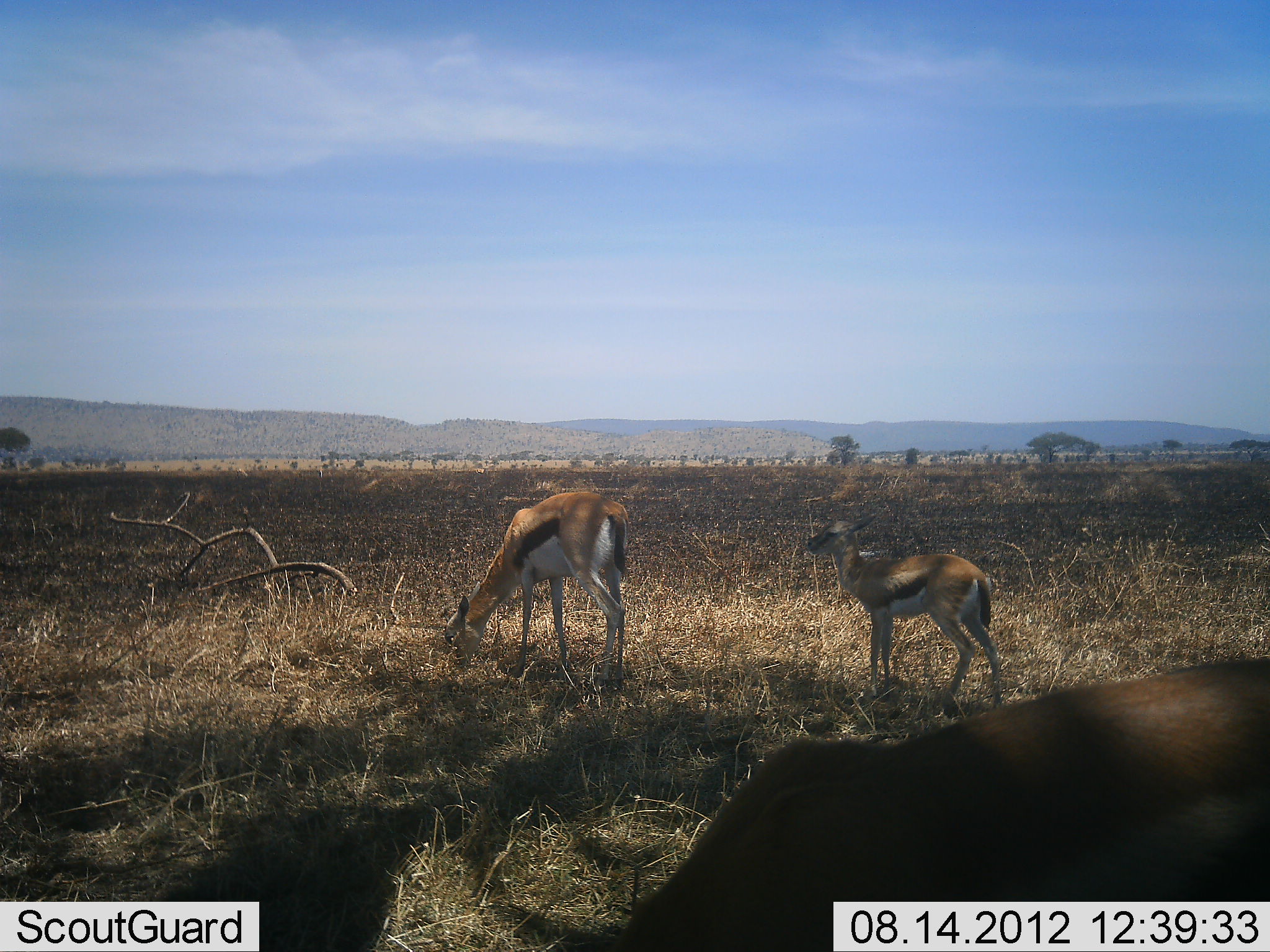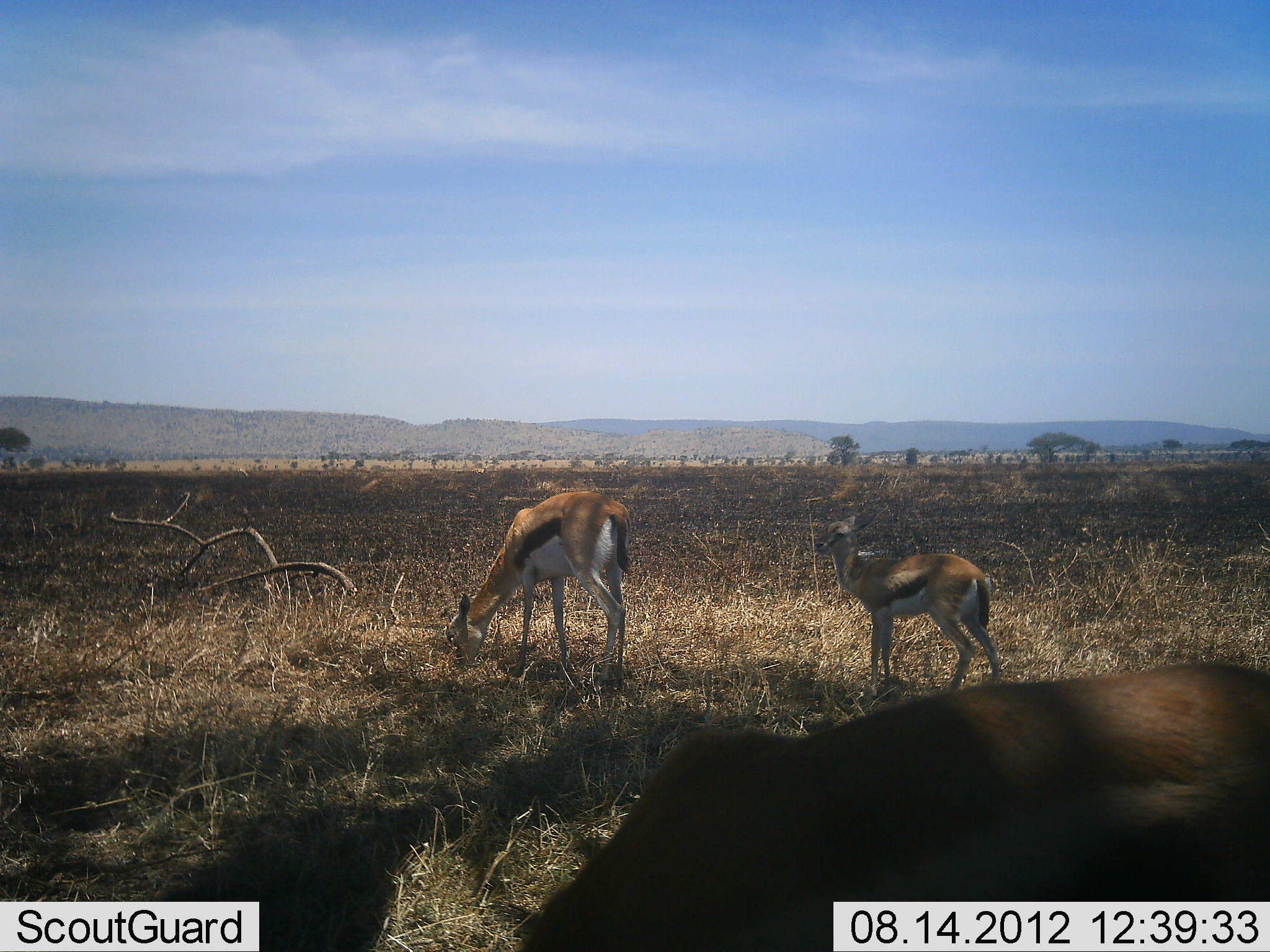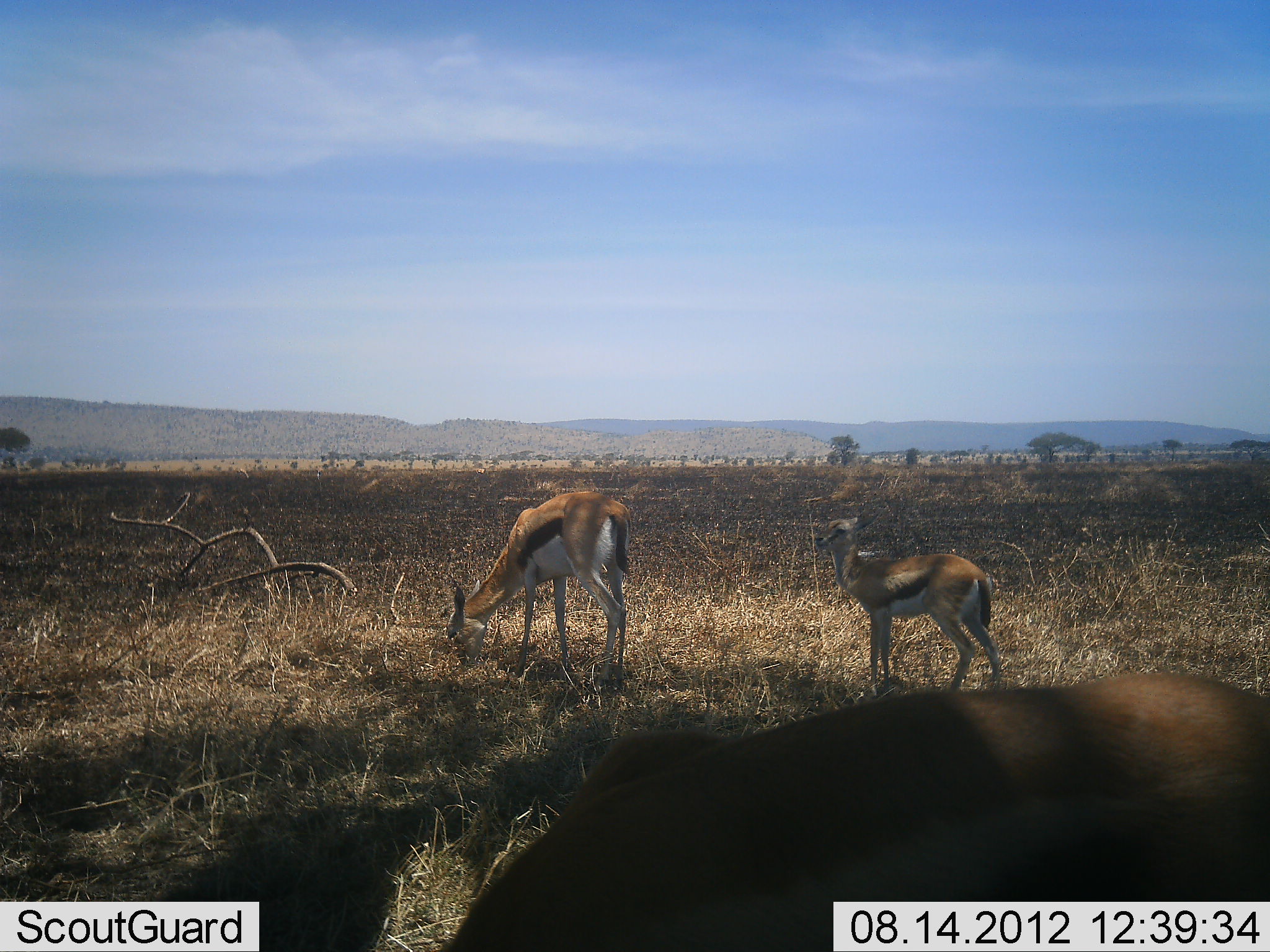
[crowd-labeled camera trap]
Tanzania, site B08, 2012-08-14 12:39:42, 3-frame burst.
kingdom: Animalia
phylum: Chordata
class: Mammalia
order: Artiodactyla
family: Bovidae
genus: Eudorcas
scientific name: Eudorcas thomsonii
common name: thomson's gazelle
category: gazellethomsons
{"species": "gazellethomsons (thomson's gazelle) (Eudorcas thomsonii)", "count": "3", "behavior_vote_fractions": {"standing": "100%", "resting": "0%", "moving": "10%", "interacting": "0%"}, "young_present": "60%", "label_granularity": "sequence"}